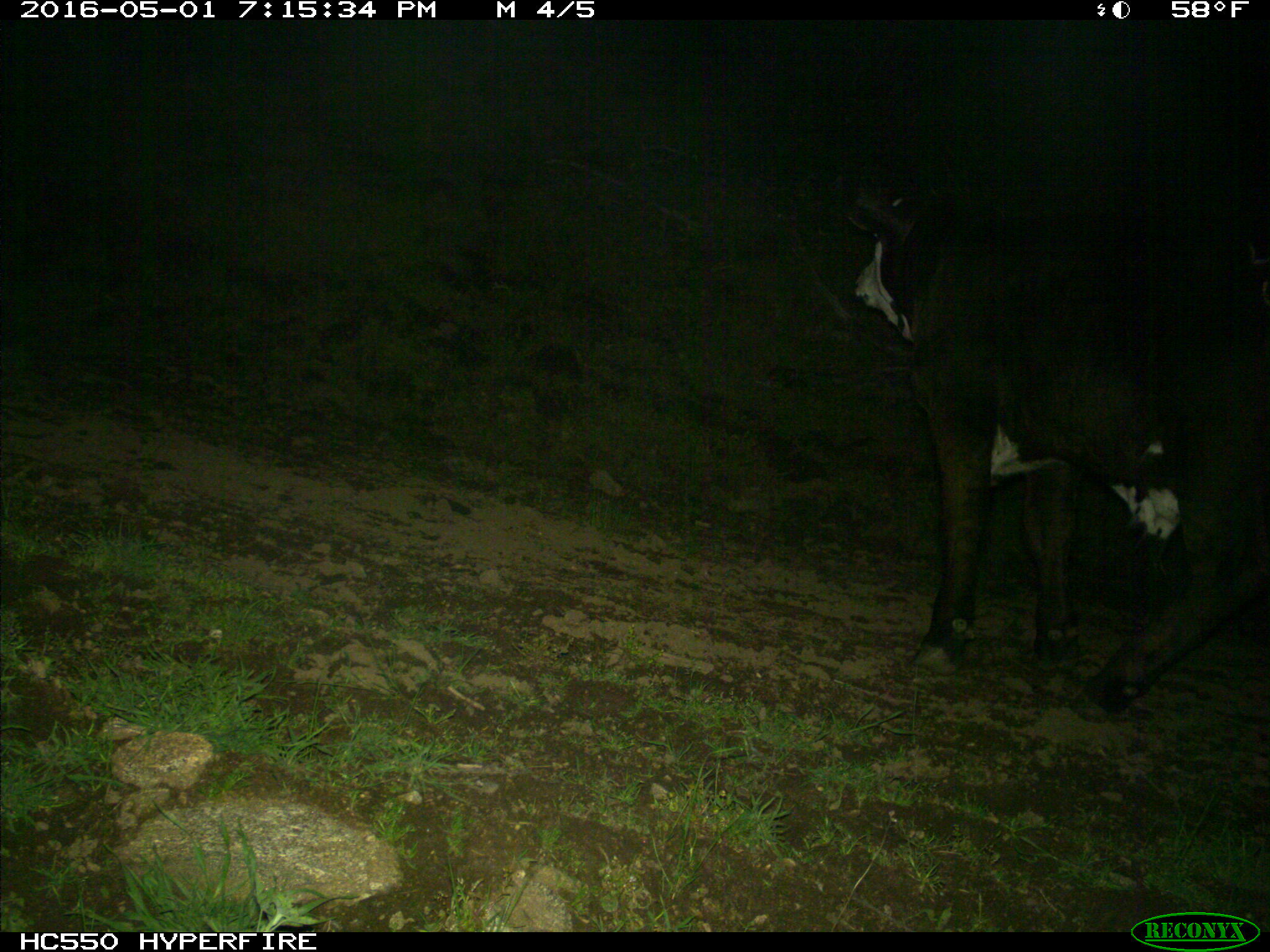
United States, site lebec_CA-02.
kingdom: Animalia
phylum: Chordata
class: Mammalia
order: Artiodactyla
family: Bovidae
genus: Bos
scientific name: Bos taurus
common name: domestic cow